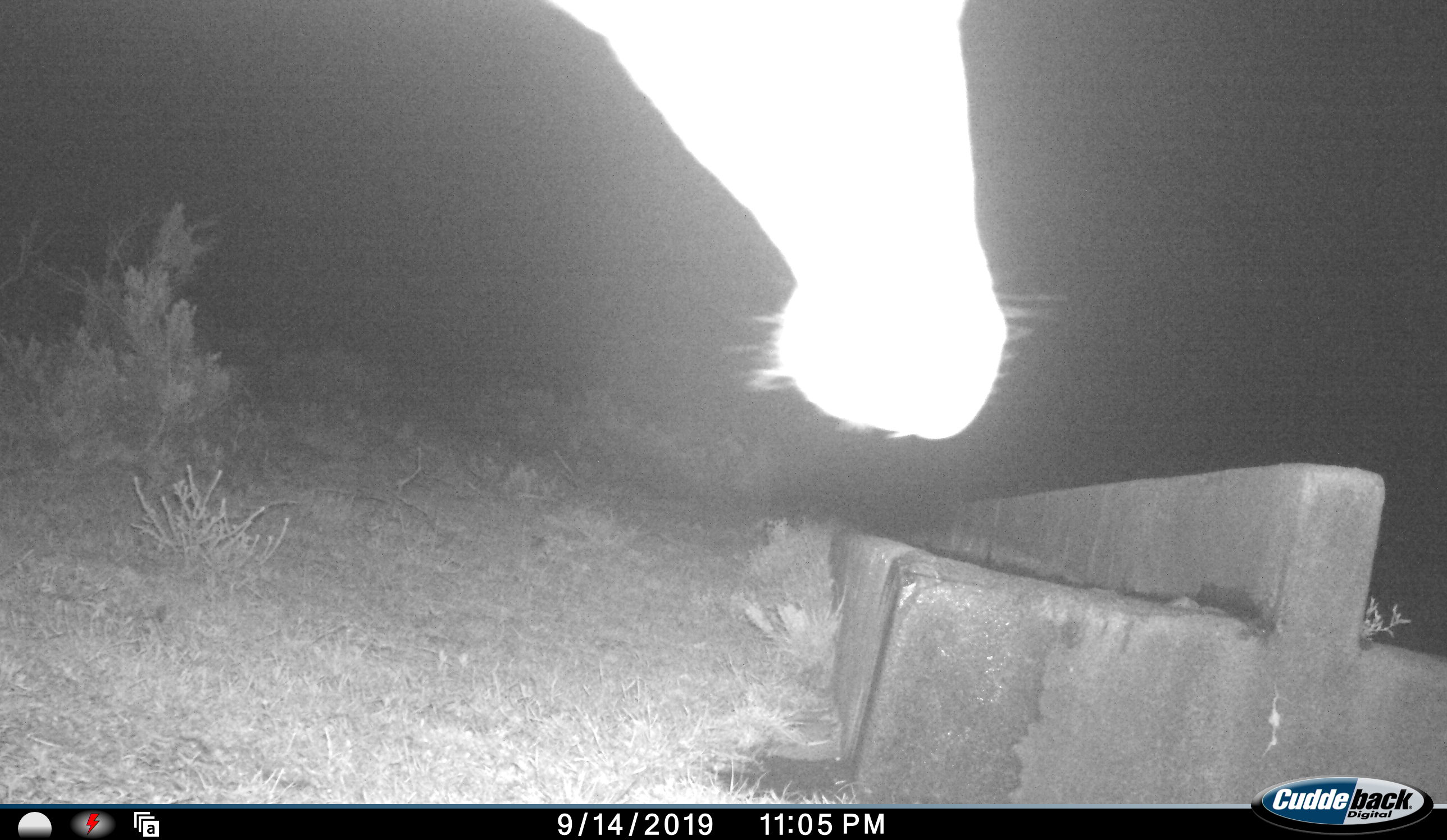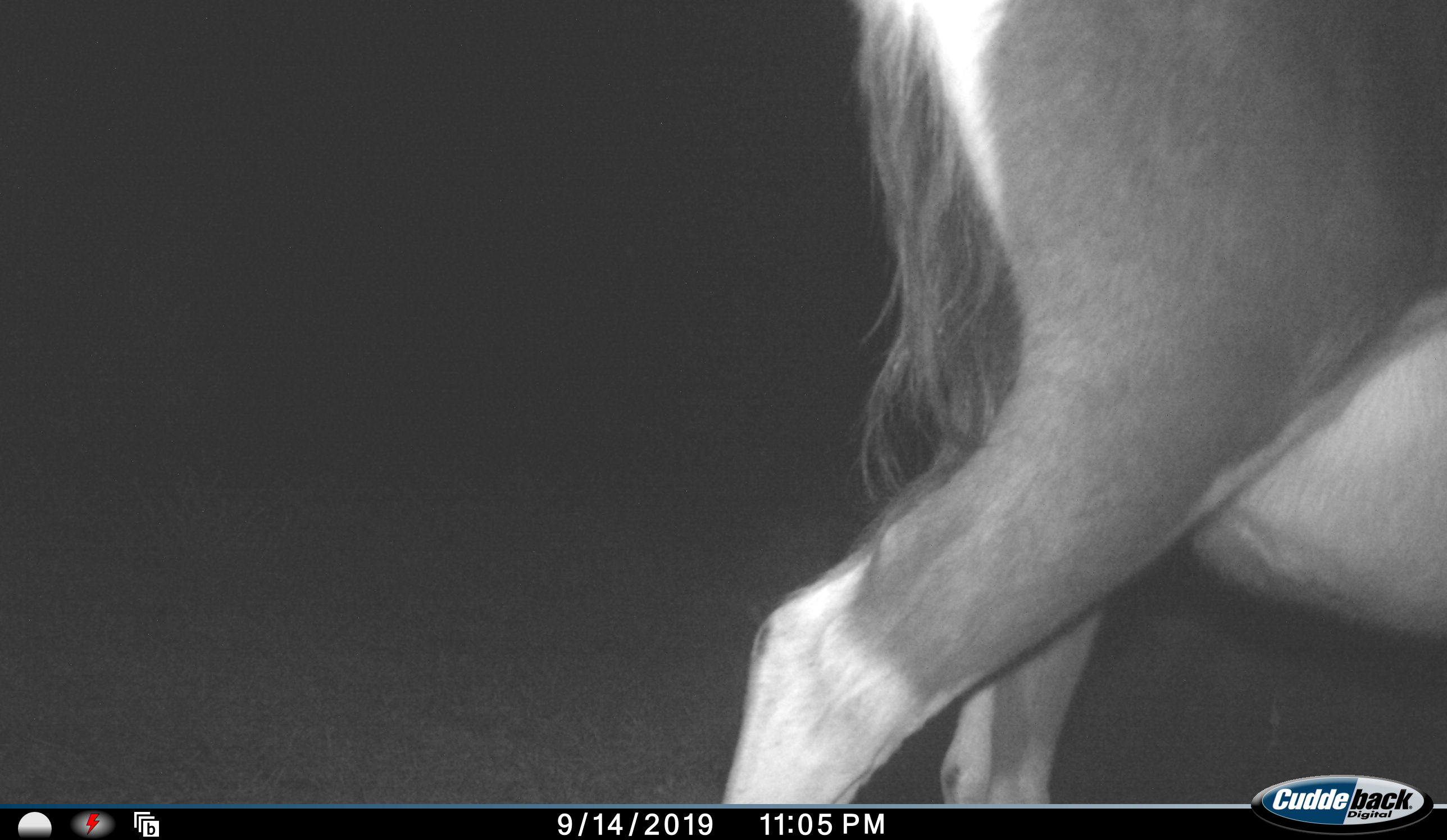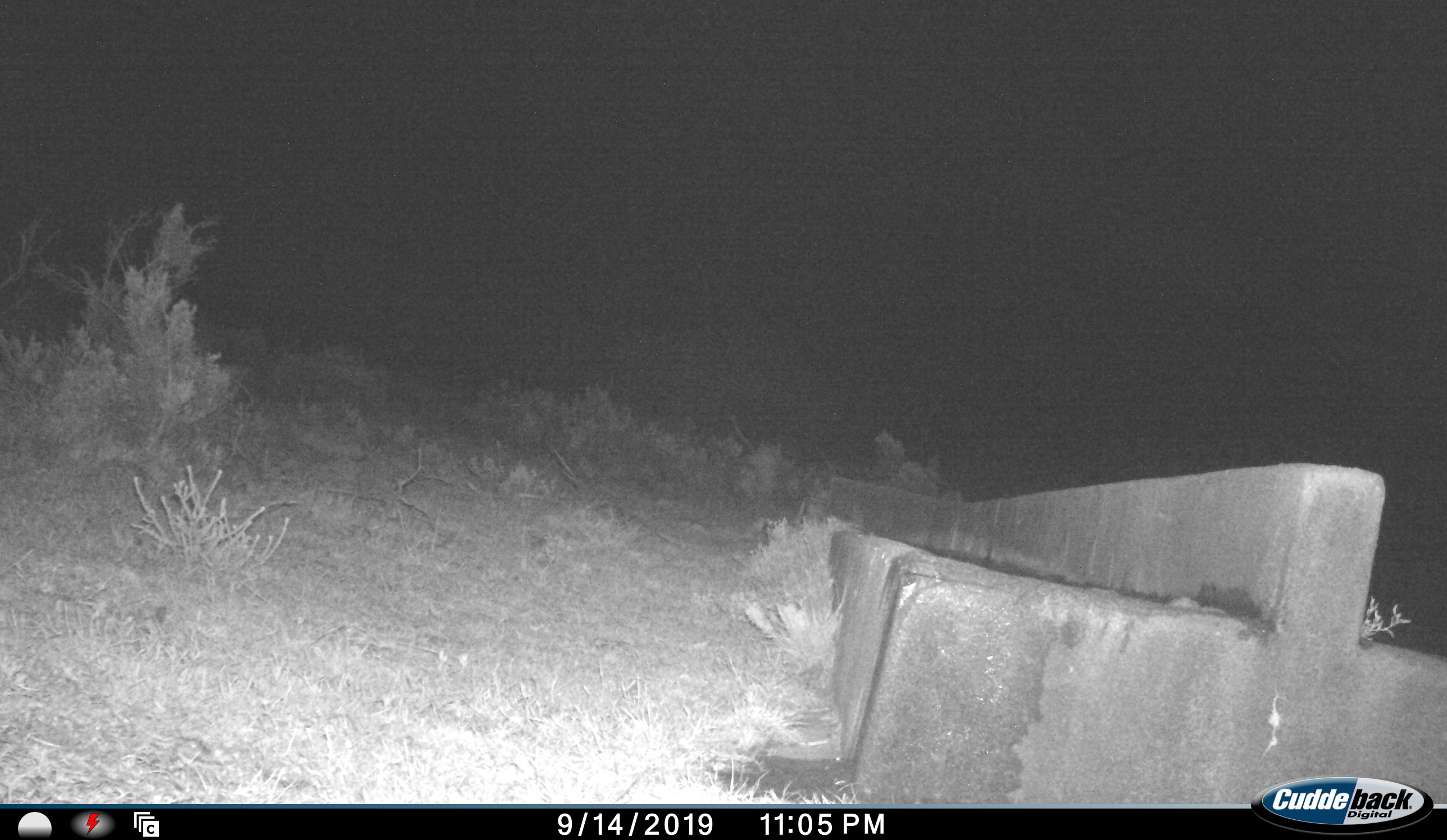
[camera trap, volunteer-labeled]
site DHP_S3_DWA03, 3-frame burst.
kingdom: Animalia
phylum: Chordata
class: Mammalia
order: Artiodactyla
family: Bovidae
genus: Damaliscus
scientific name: Damaliscus pygargus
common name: bontebok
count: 1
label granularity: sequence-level